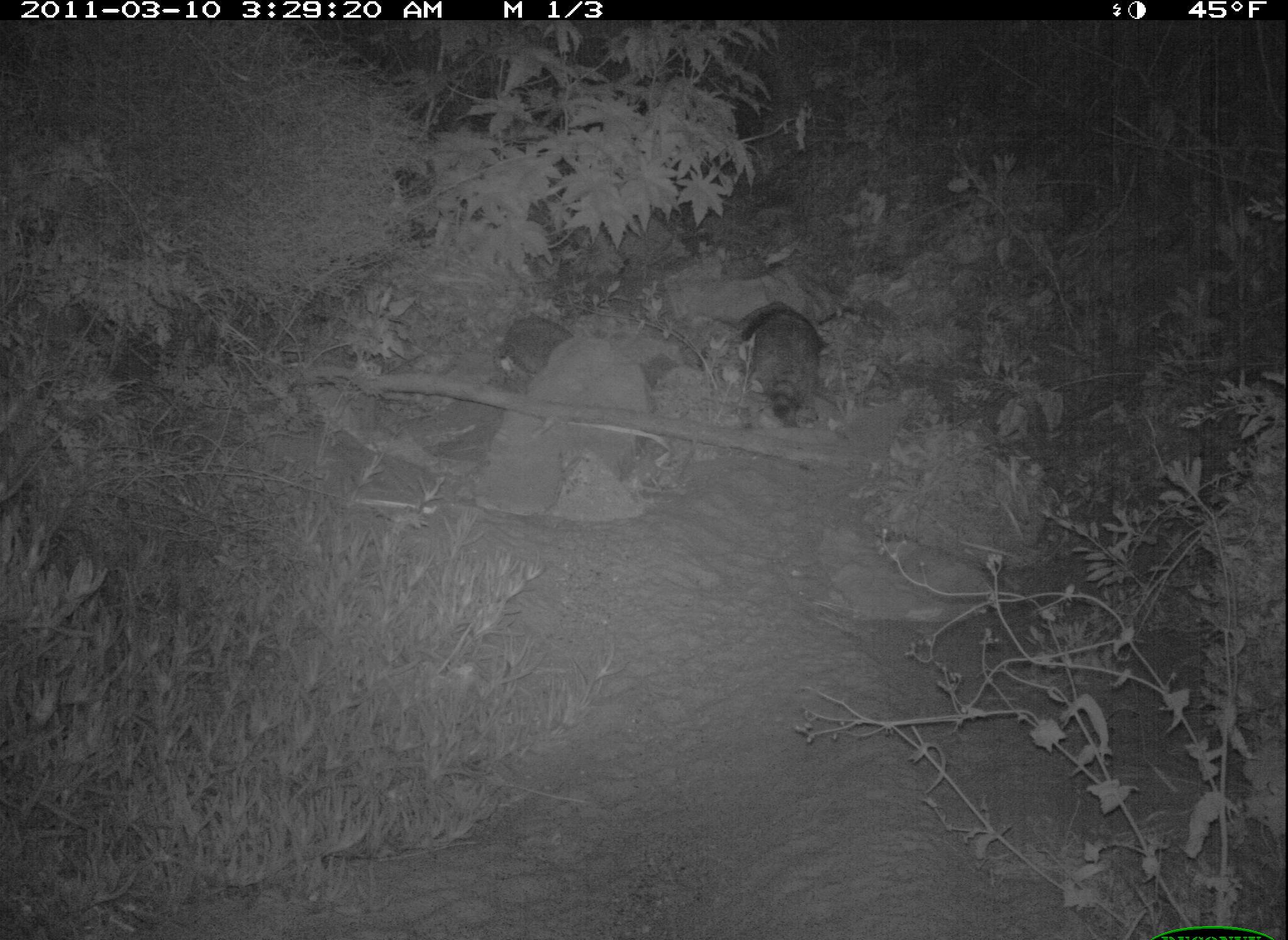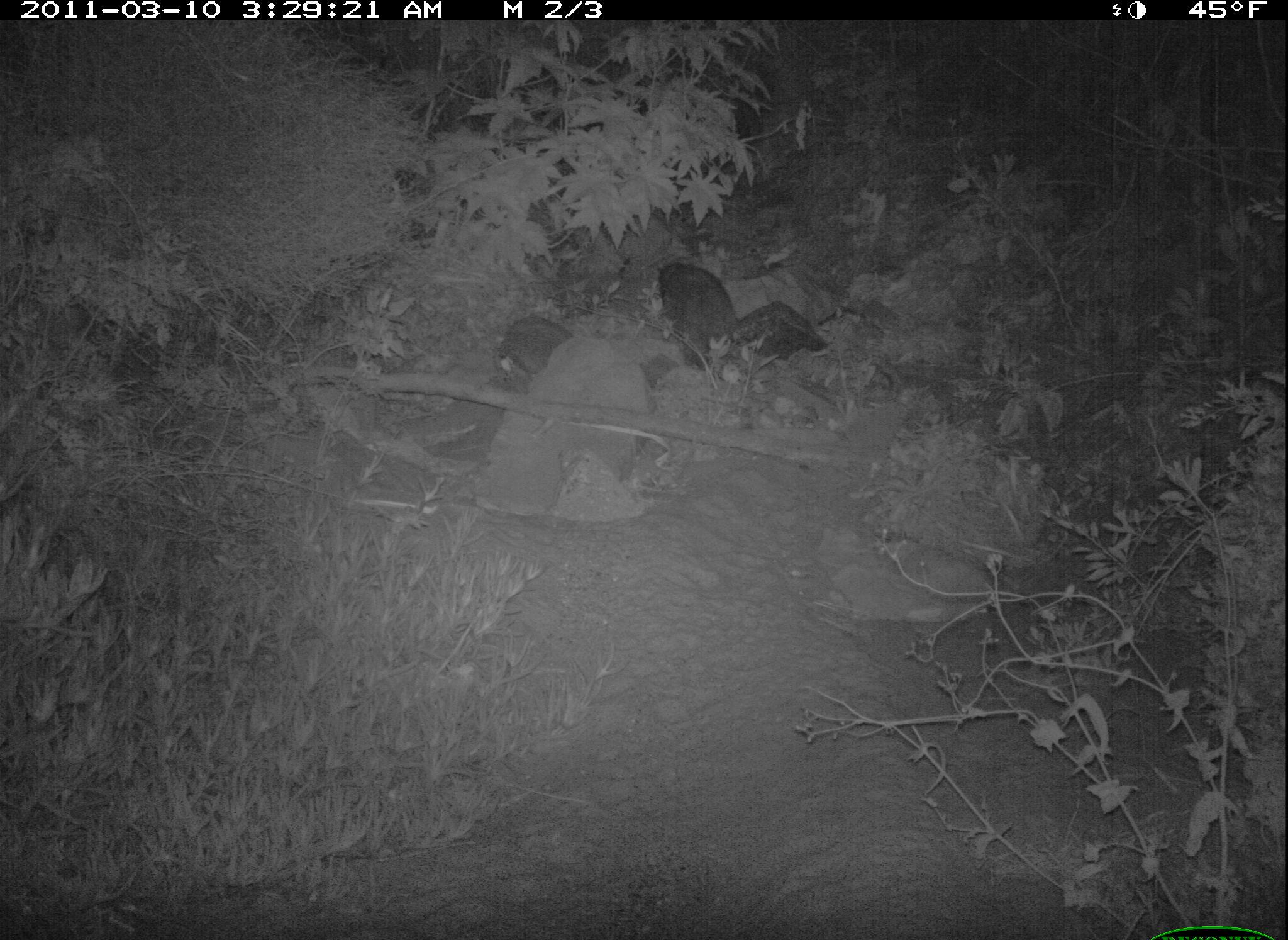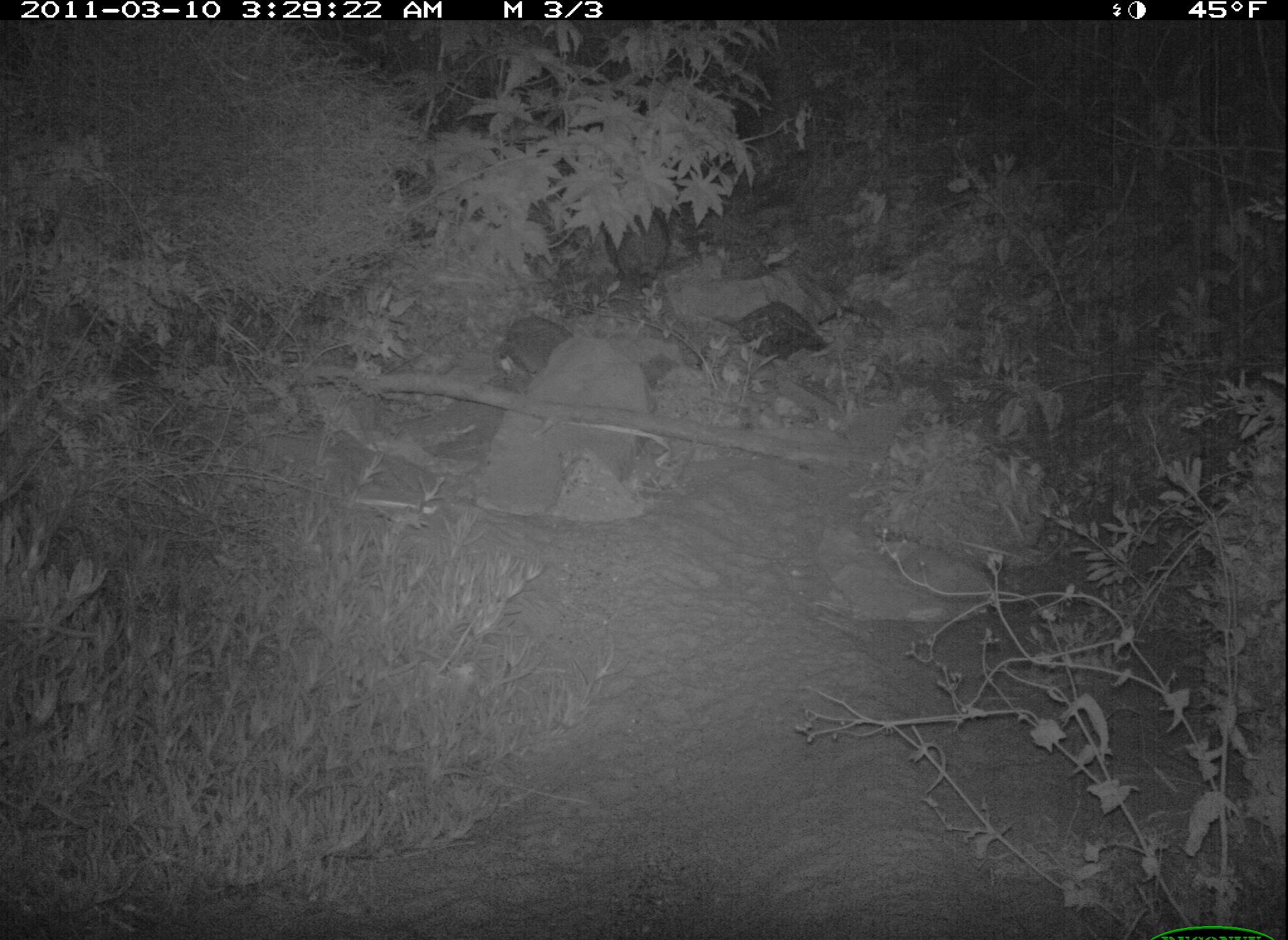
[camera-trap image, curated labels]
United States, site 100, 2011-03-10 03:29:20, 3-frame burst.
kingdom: Animalia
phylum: Chordata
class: Mammalia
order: Carnivora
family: Procyonidae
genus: Procyon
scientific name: Procyon lotor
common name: raccoon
Raccoon (Procyon lotor).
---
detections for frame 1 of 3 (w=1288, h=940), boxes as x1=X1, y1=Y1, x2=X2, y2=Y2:
raccoon: x1=734, y1=303, x2=836, y2=437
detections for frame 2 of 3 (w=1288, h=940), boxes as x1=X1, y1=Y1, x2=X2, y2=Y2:
raccoon: x1=654, y1=248, x2=745, y2=379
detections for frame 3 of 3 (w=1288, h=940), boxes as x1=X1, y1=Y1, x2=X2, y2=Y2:
raccoon: x1=604, y1=195, x2=680, y2=302